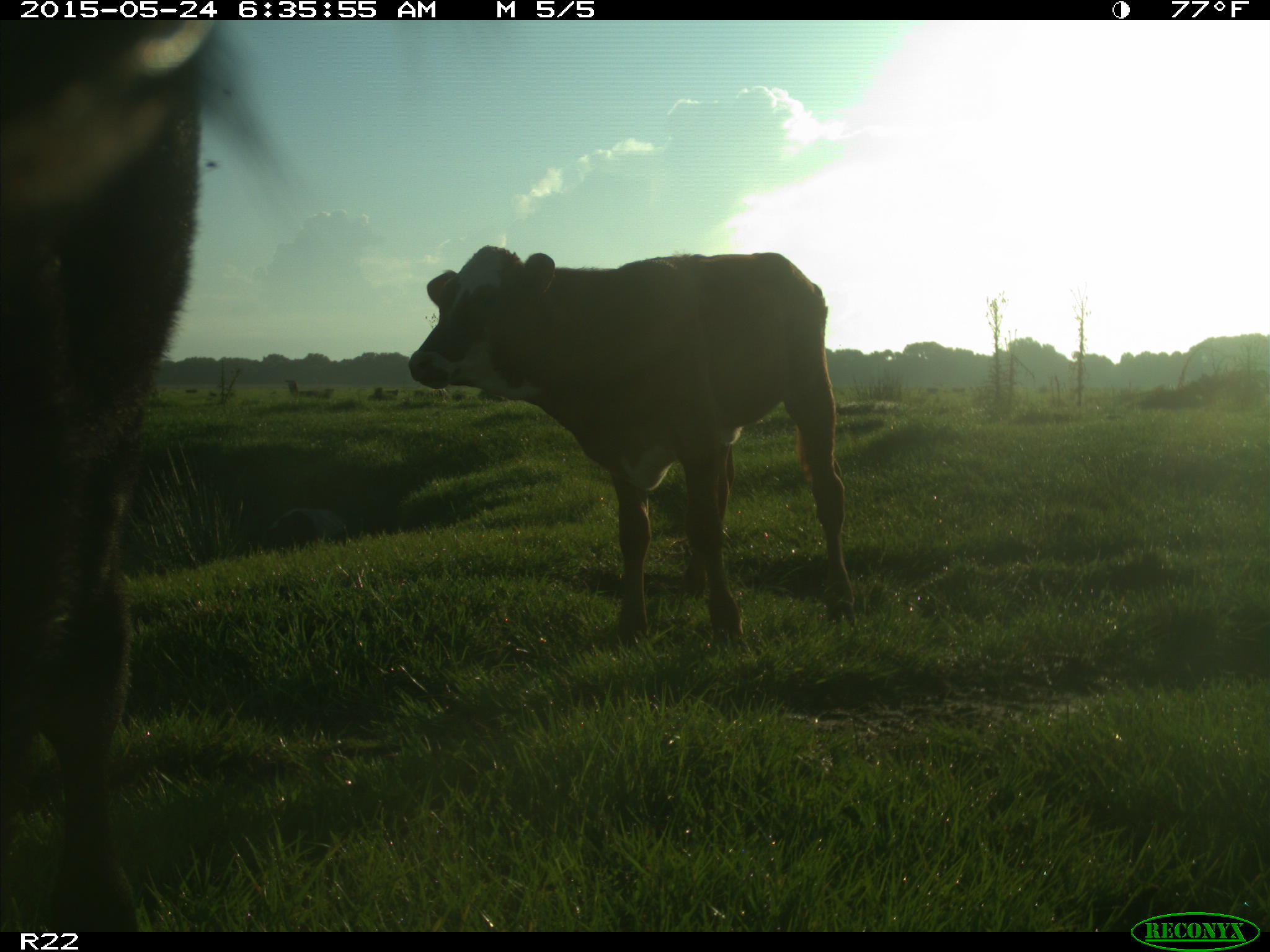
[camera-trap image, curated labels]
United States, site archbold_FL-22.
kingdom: Animalia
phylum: Chordata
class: Mammalia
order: Artiodactyla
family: Bovidae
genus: Bos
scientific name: Bos taurus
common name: domestic cow